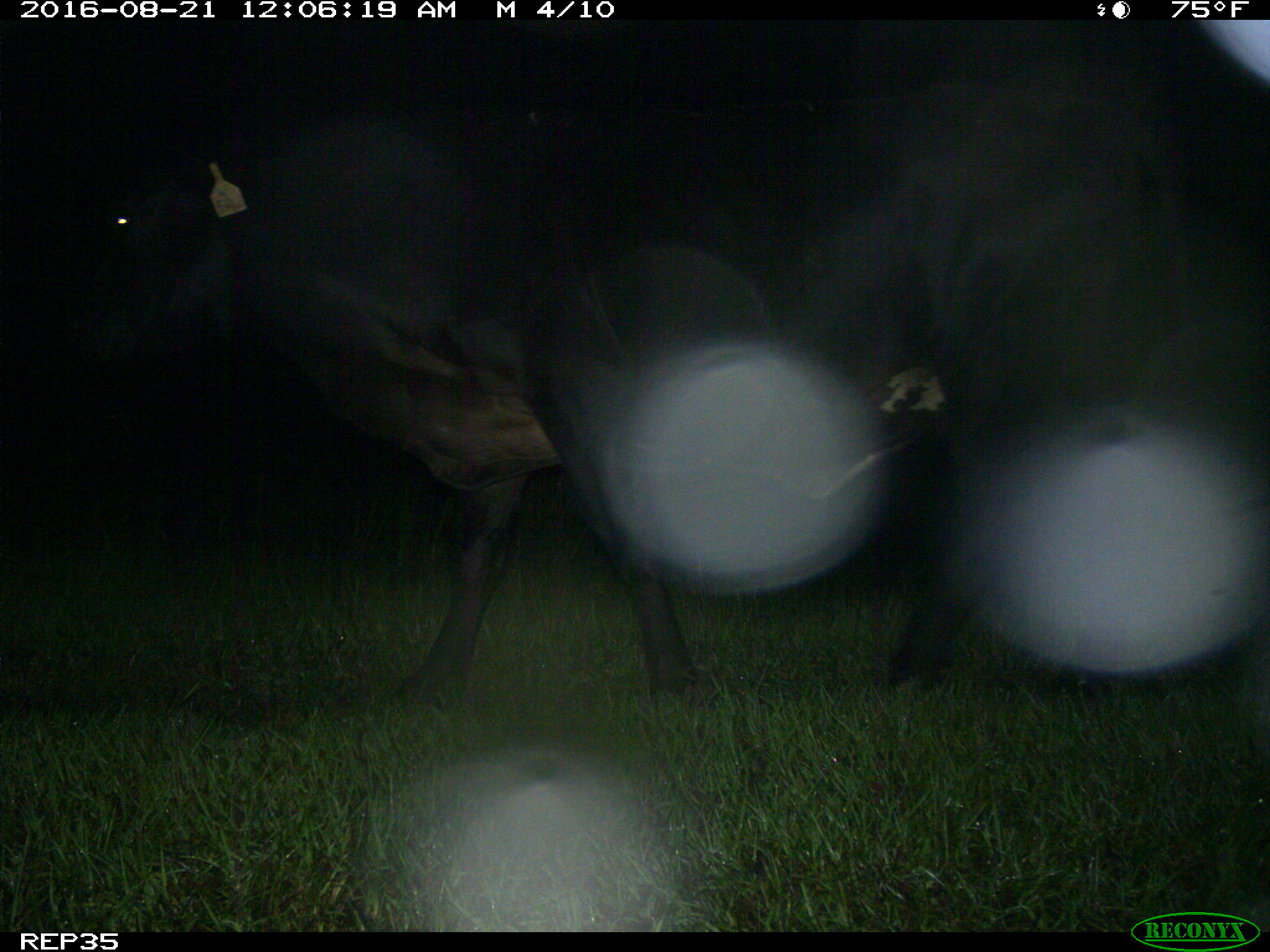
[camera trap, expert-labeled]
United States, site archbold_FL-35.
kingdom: Animalia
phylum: Chordata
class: Mammalia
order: Artiodactyla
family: Bovidae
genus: Bos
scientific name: Bos taurus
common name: domestic cow